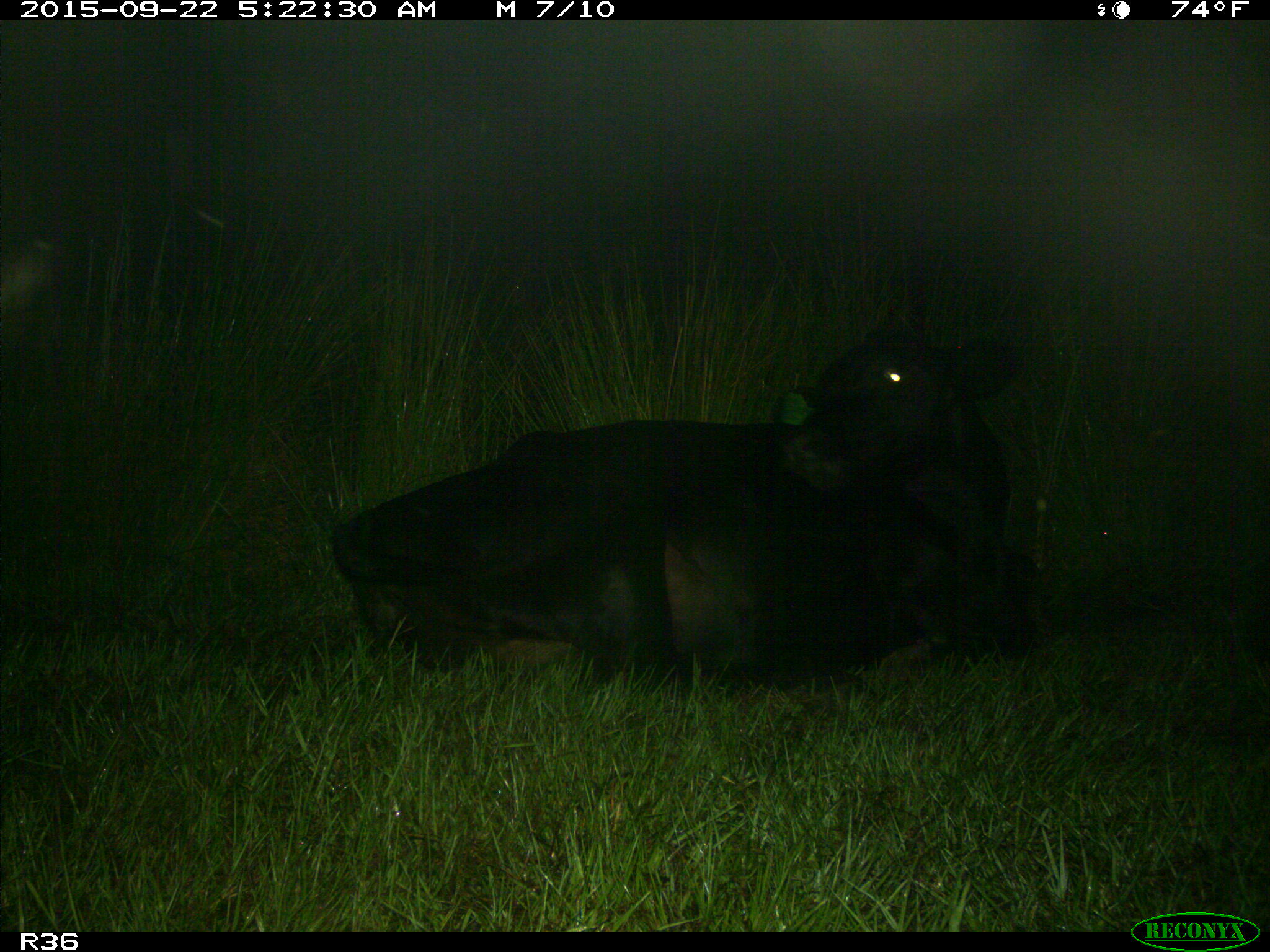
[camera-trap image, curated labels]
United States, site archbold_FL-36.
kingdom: Animalia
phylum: Chordata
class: Mammalia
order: Artiodactyla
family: Bovidae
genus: Bos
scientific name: Bos taurus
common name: domestic cow